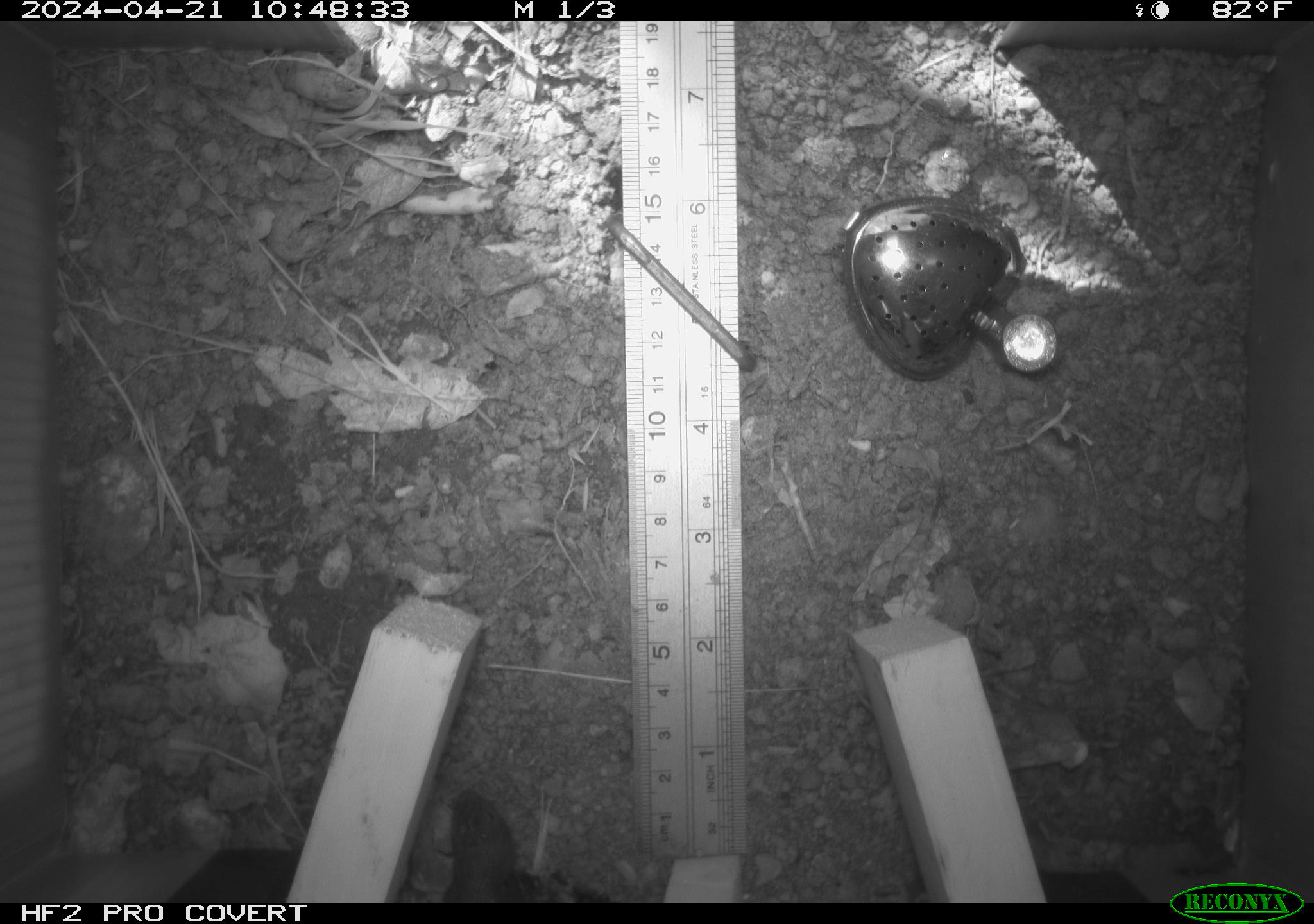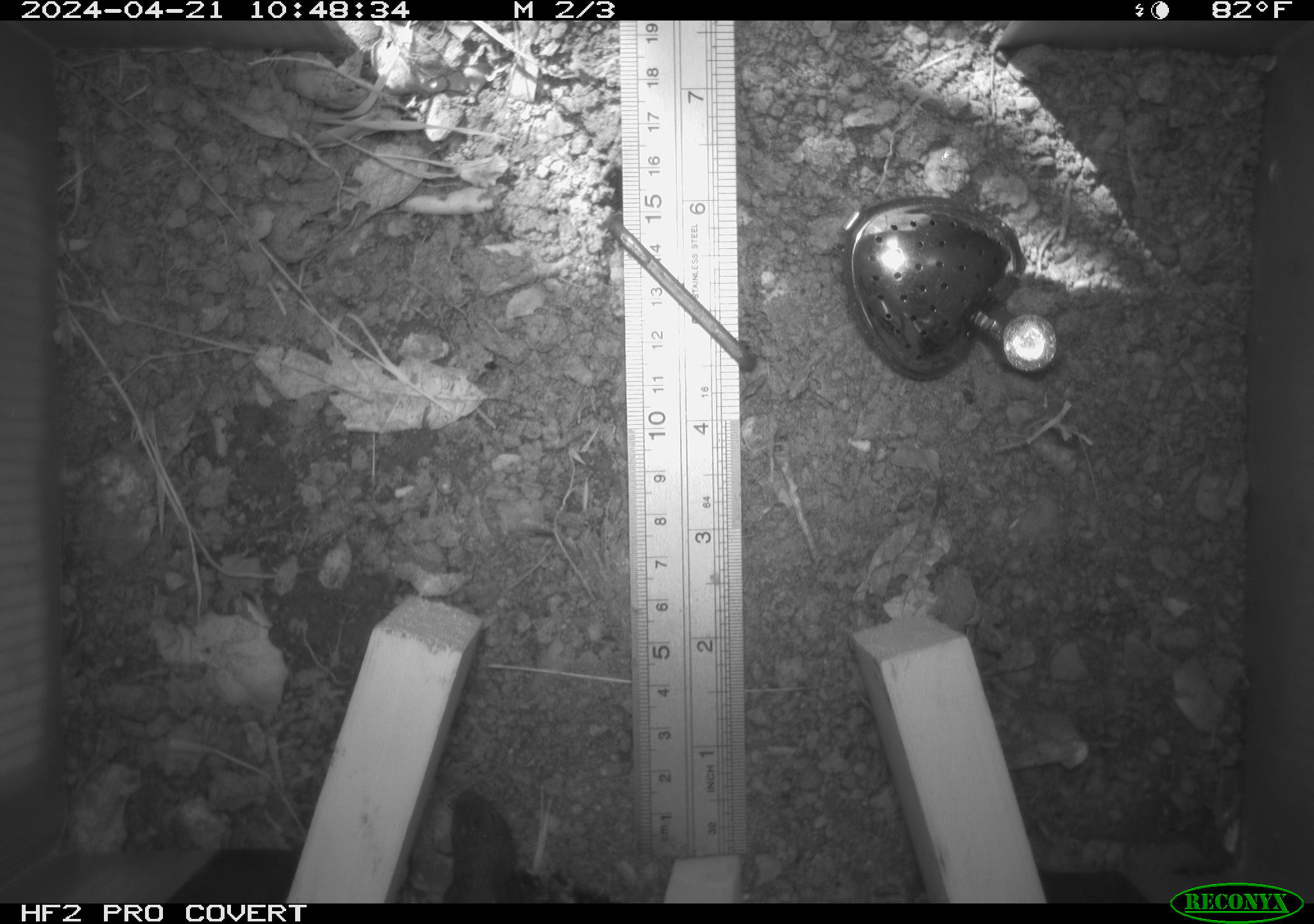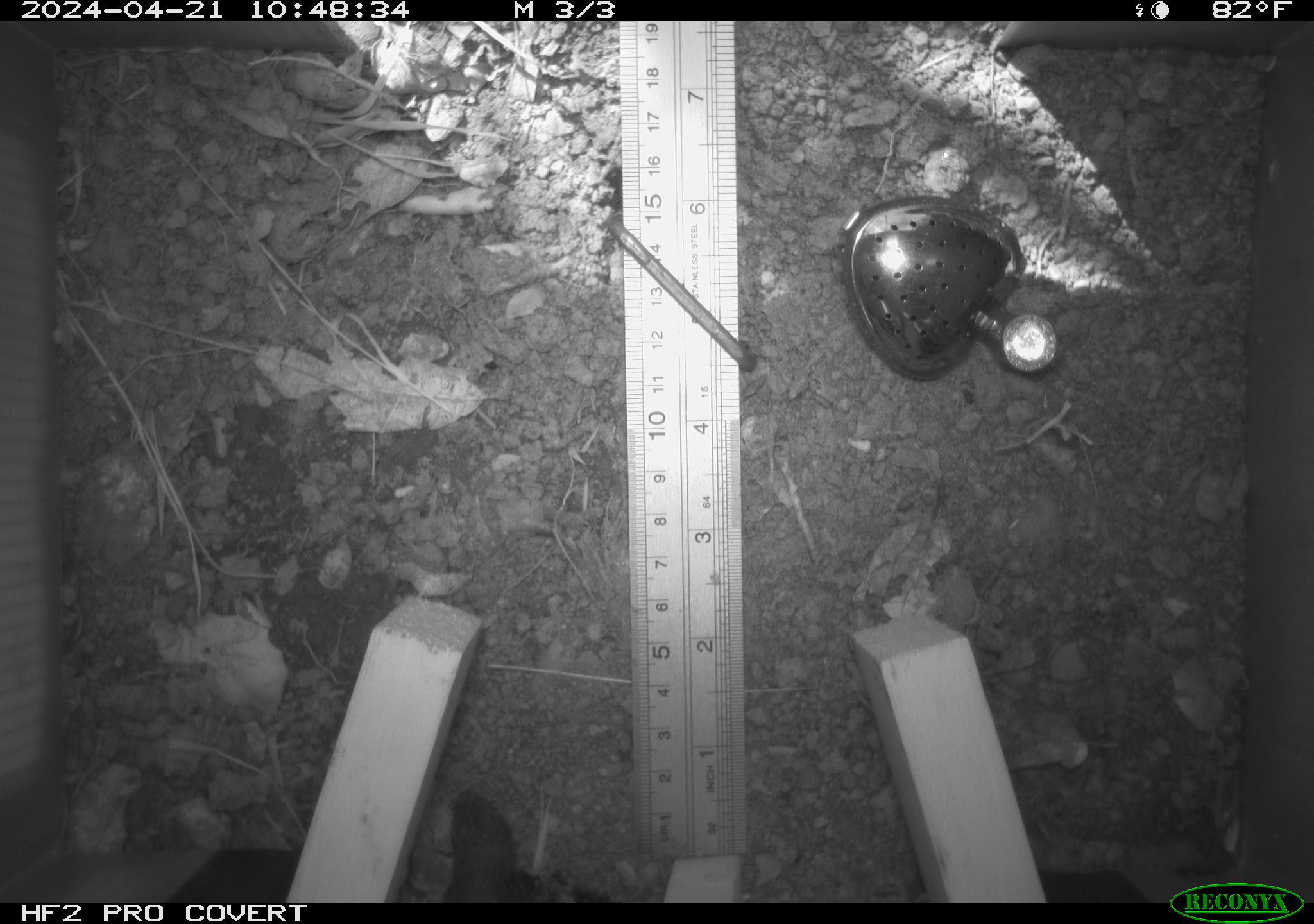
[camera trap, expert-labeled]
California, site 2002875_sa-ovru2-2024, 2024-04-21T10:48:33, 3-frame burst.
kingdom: Animalia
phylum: Chordata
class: Reptilia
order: Squamata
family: Phrynosomatidae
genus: Sceloporus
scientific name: Sceloporus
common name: spiny lizards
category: sceloporus species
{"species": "sceloporus species (spiny lizards) (Sceloporus)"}